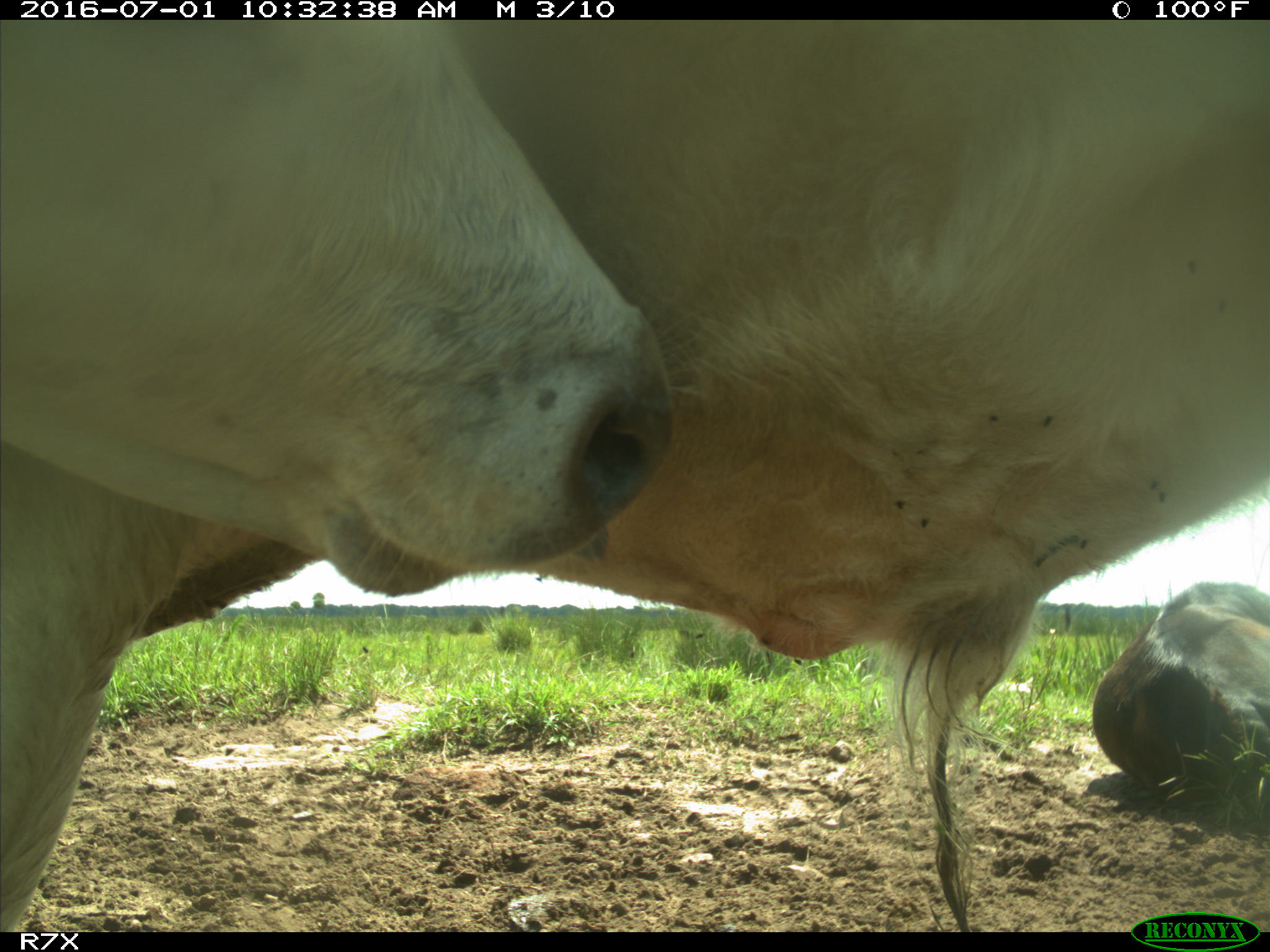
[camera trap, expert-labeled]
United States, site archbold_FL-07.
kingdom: Animalia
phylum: Chordata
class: Mammalia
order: Artiodactyla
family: Bovidae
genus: Bos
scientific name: Bos taurus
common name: domestic cow